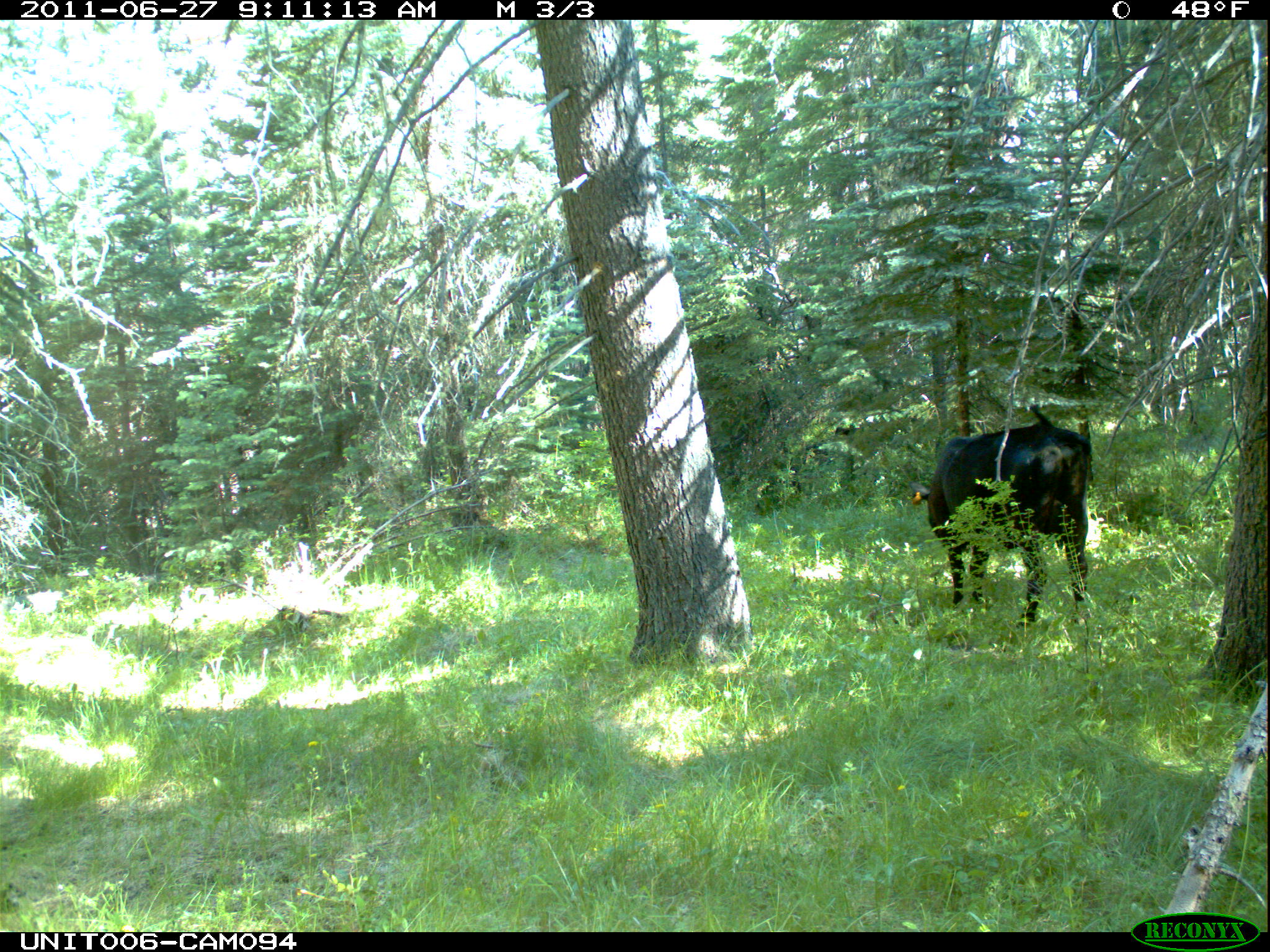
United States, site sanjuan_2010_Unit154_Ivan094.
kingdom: Animalia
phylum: Chordata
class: Mammalia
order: Artiodactyla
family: Bovidae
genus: Bos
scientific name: Bos taurus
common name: domestic cow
Bos taurus (domestic cow).